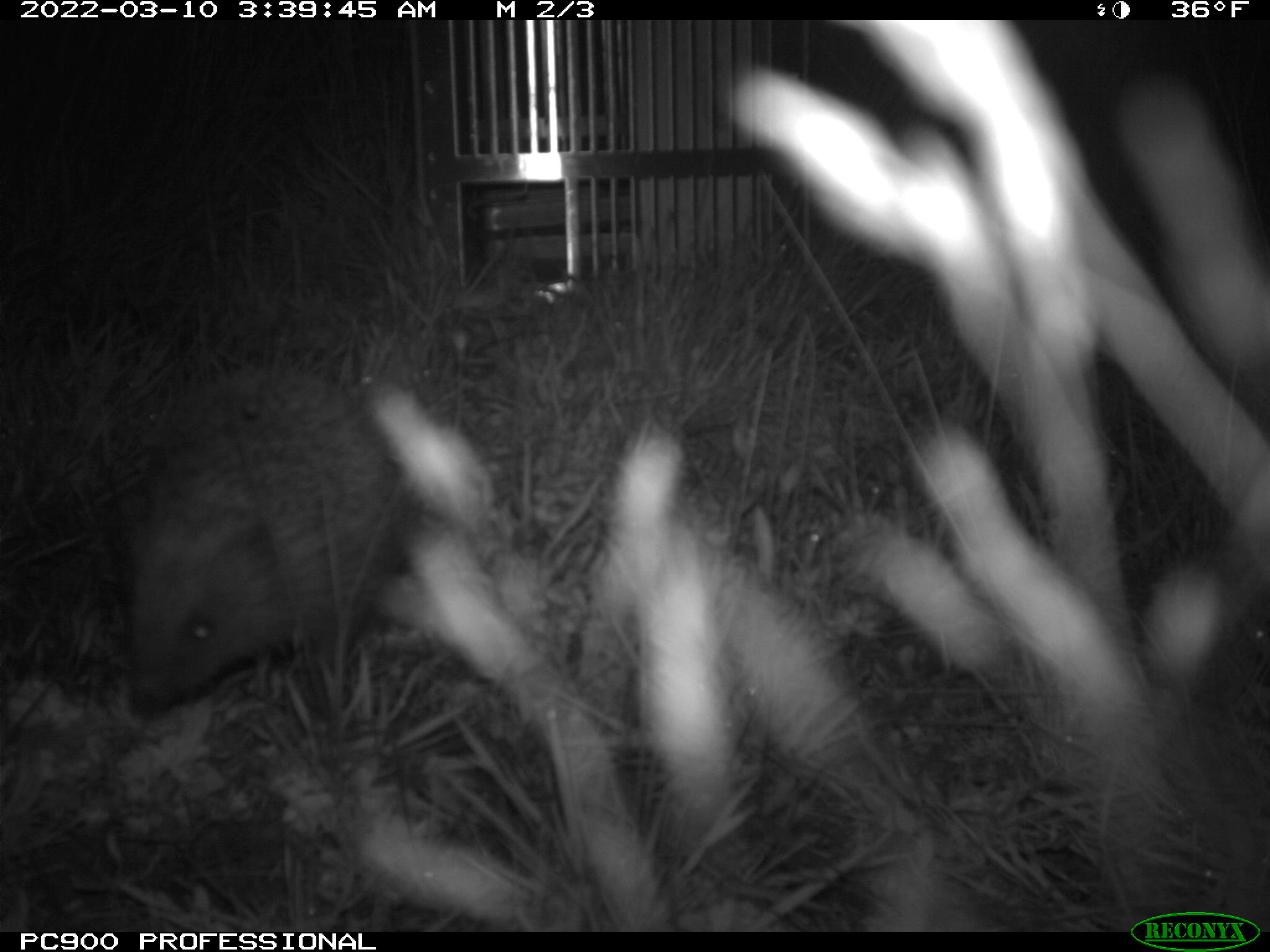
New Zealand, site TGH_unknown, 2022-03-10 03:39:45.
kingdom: Animalia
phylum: Chordata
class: Mammalia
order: Eulipotyphla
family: Erinaceidae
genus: Erinaceus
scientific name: Erinaceus europaeus europaeus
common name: european hedgehog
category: hedgehog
Hedgehog (european hedgehog) (Erinaceus europaeus europaeus).